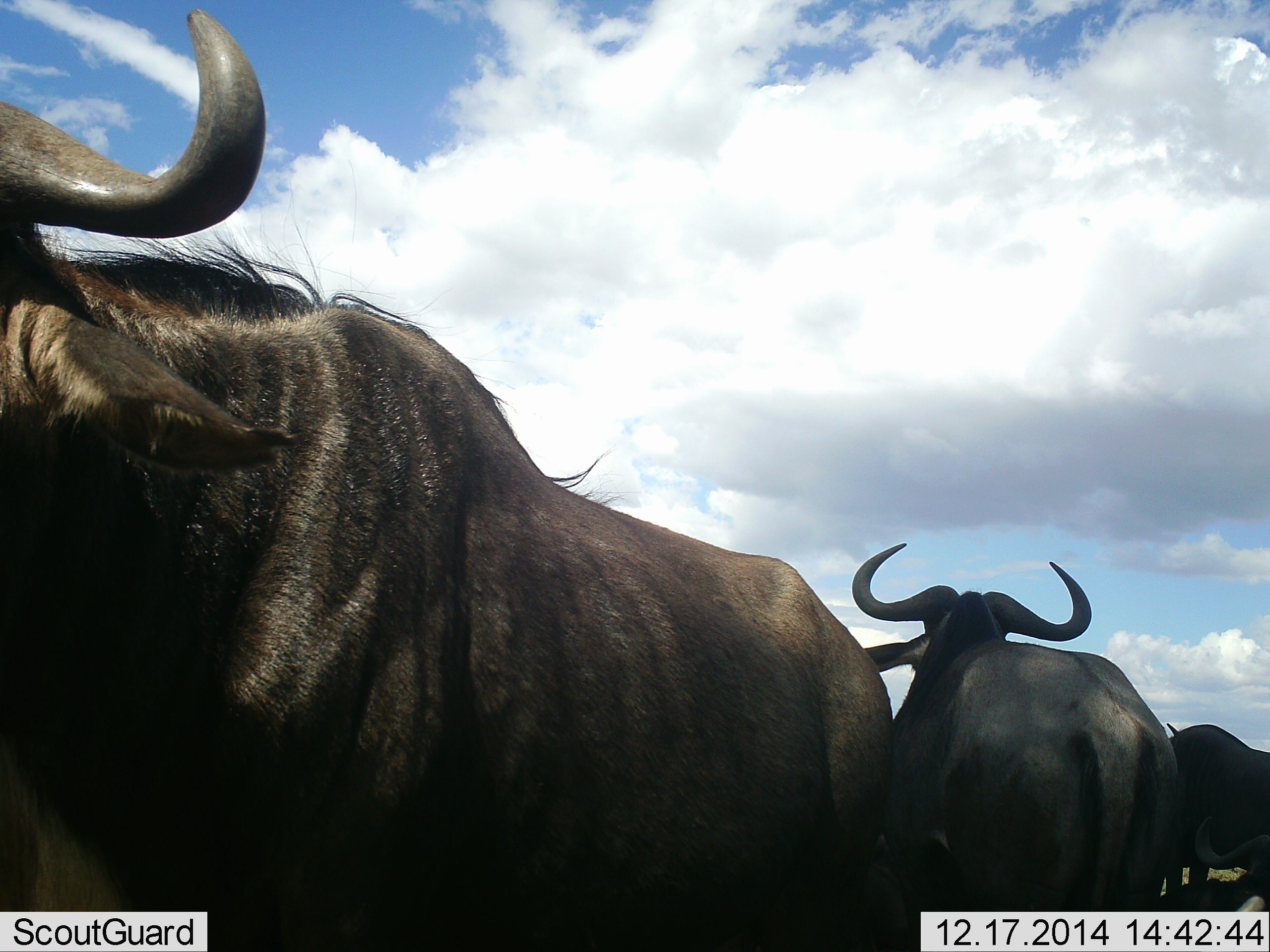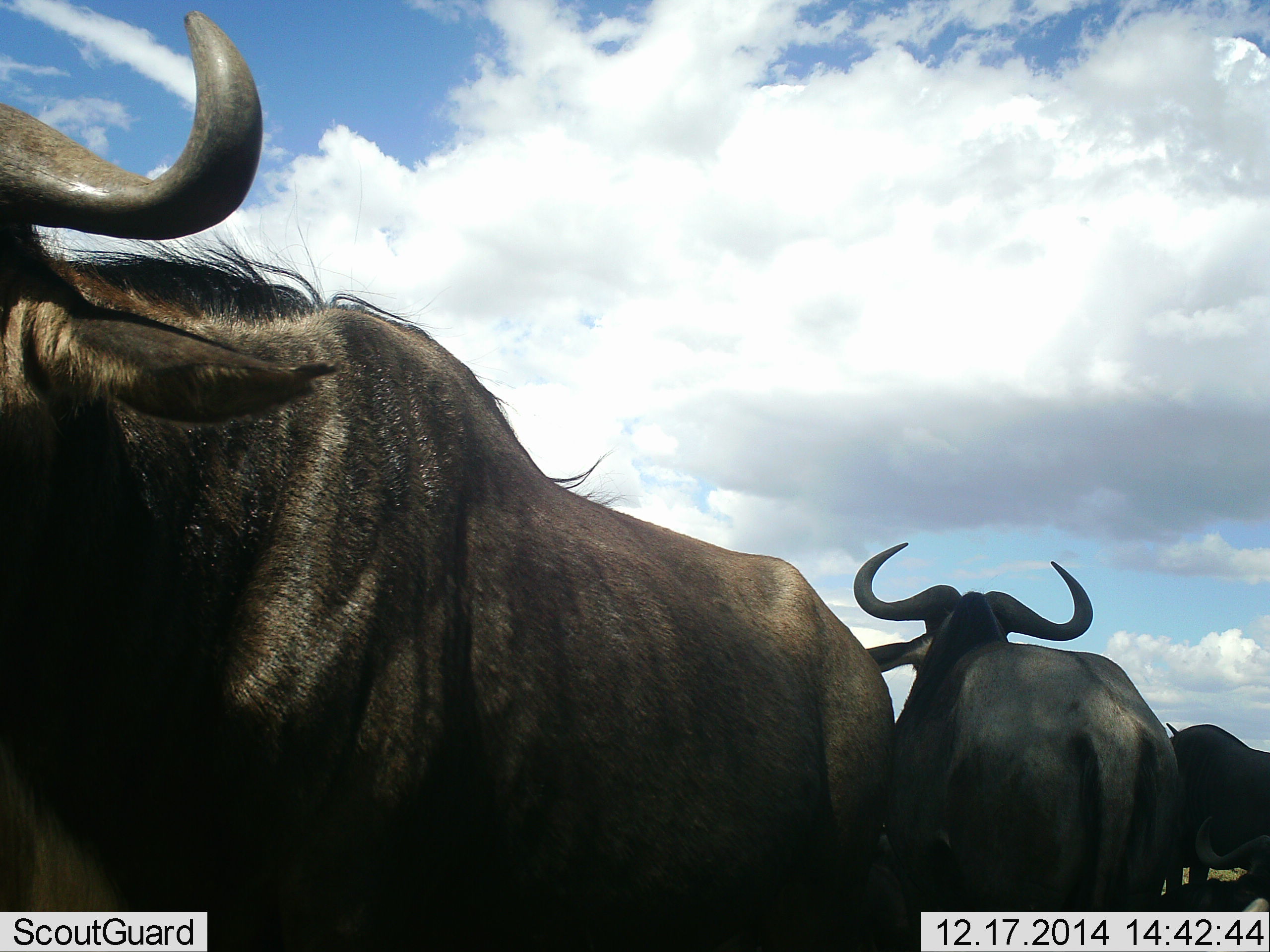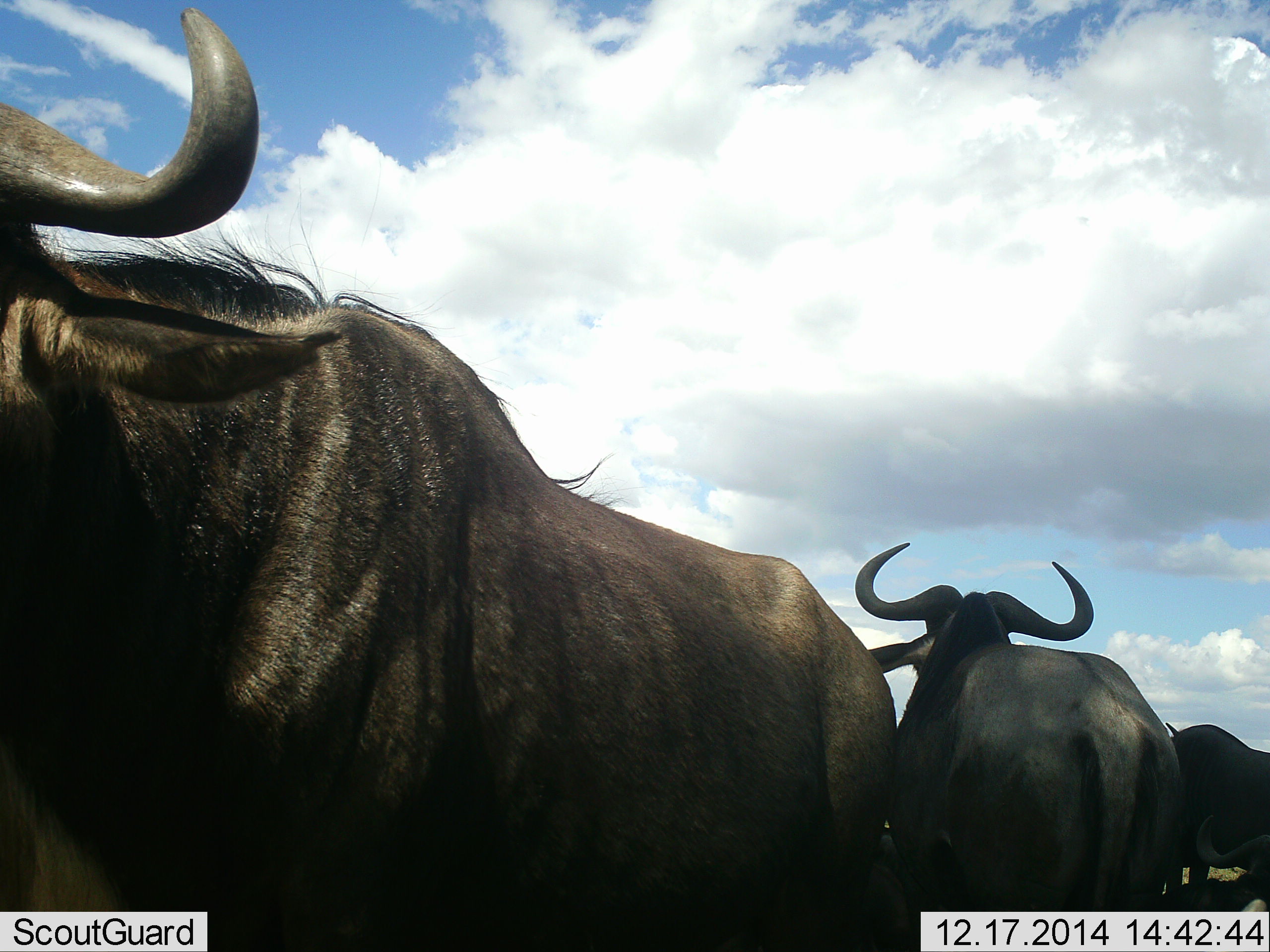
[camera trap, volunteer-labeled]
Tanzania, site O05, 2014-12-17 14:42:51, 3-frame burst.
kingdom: Animalia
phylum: Chordata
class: Mammalia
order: Artiodactyla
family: Bovidae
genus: Connochaetes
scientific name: Connochaetes taurinus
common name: blue wildebeest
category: wildebeest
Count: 3.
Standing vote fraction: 90%.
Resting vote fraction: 0%.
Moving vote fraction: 20%.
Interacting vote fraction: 0%.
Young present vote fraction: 0%.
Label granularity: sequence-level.